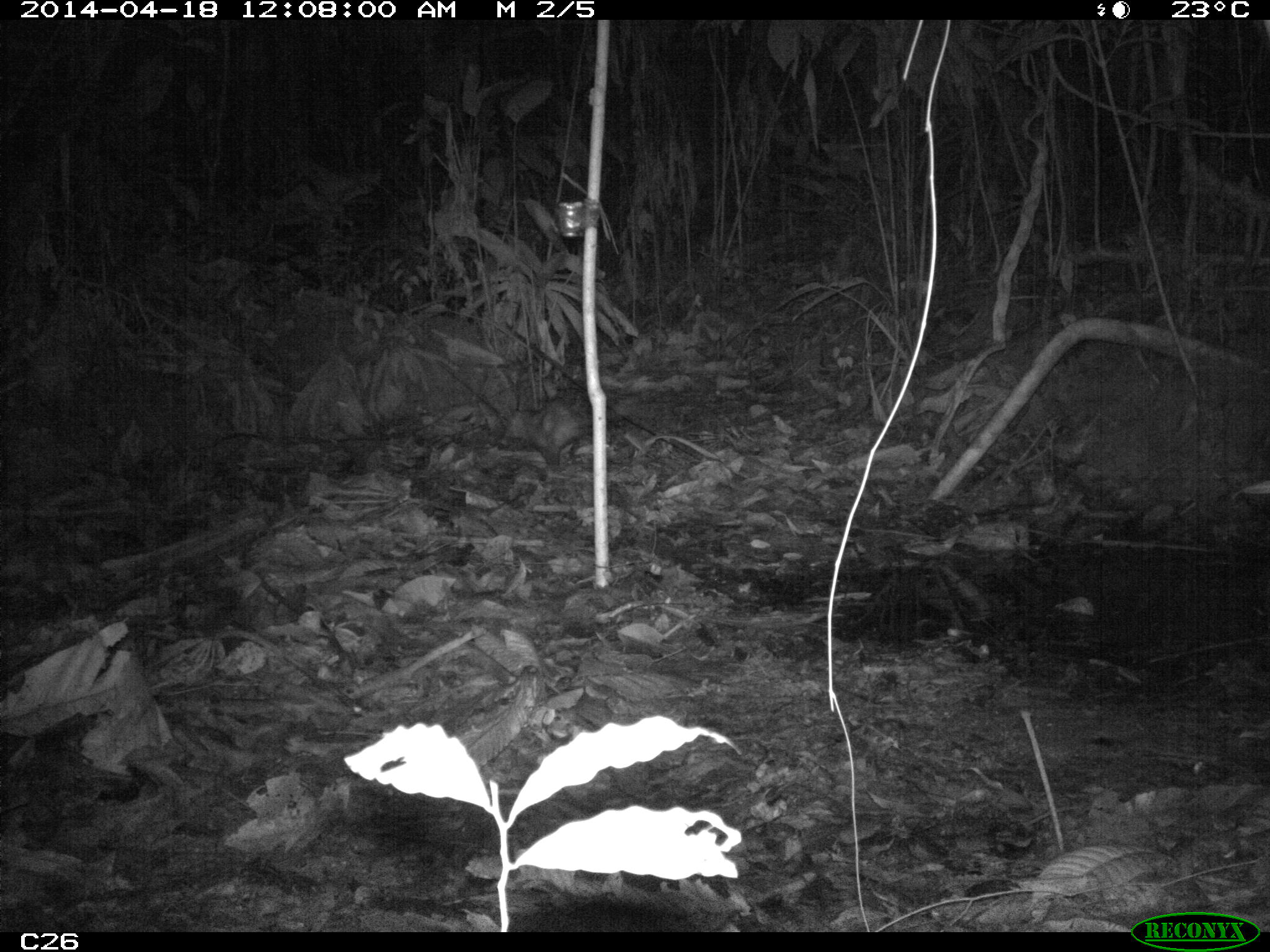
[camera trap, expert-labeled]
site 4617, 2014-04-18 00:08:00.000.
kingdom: Animalia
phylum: Chordata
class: Mammalia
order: Didelphimorphia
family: Didelphidae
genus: Didelphis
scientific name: Didelphis marsupialis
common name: southern opossum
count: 1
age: adult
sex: male